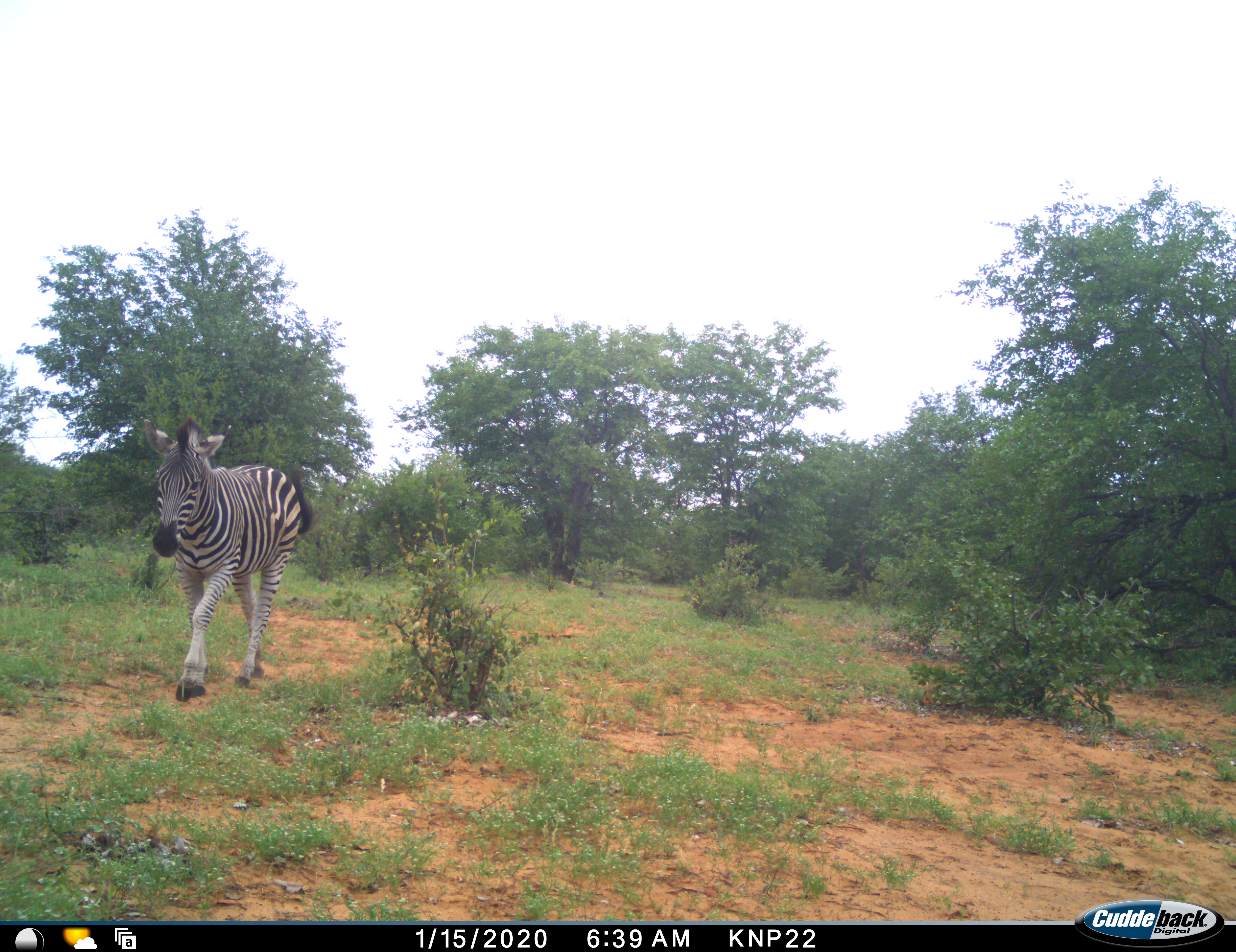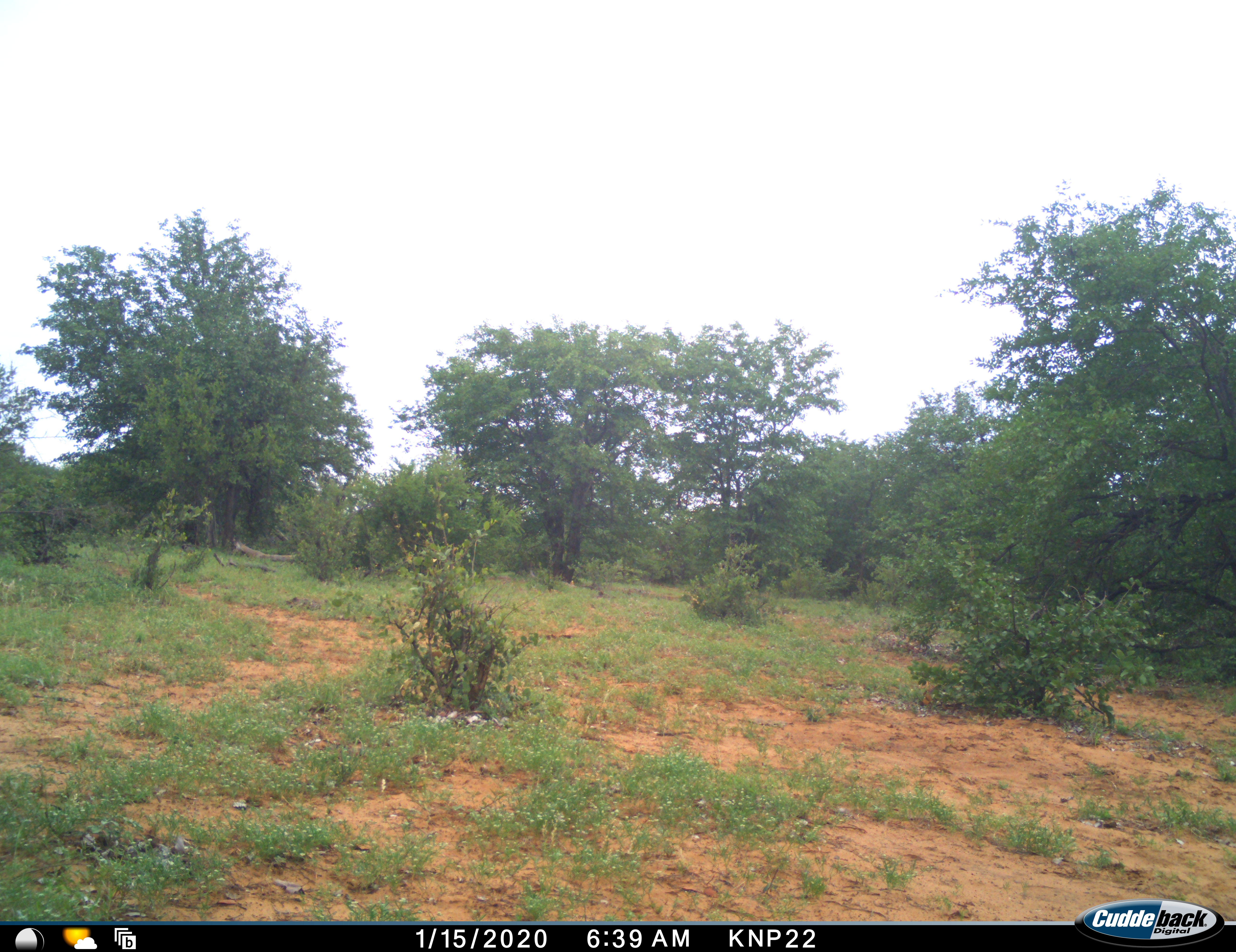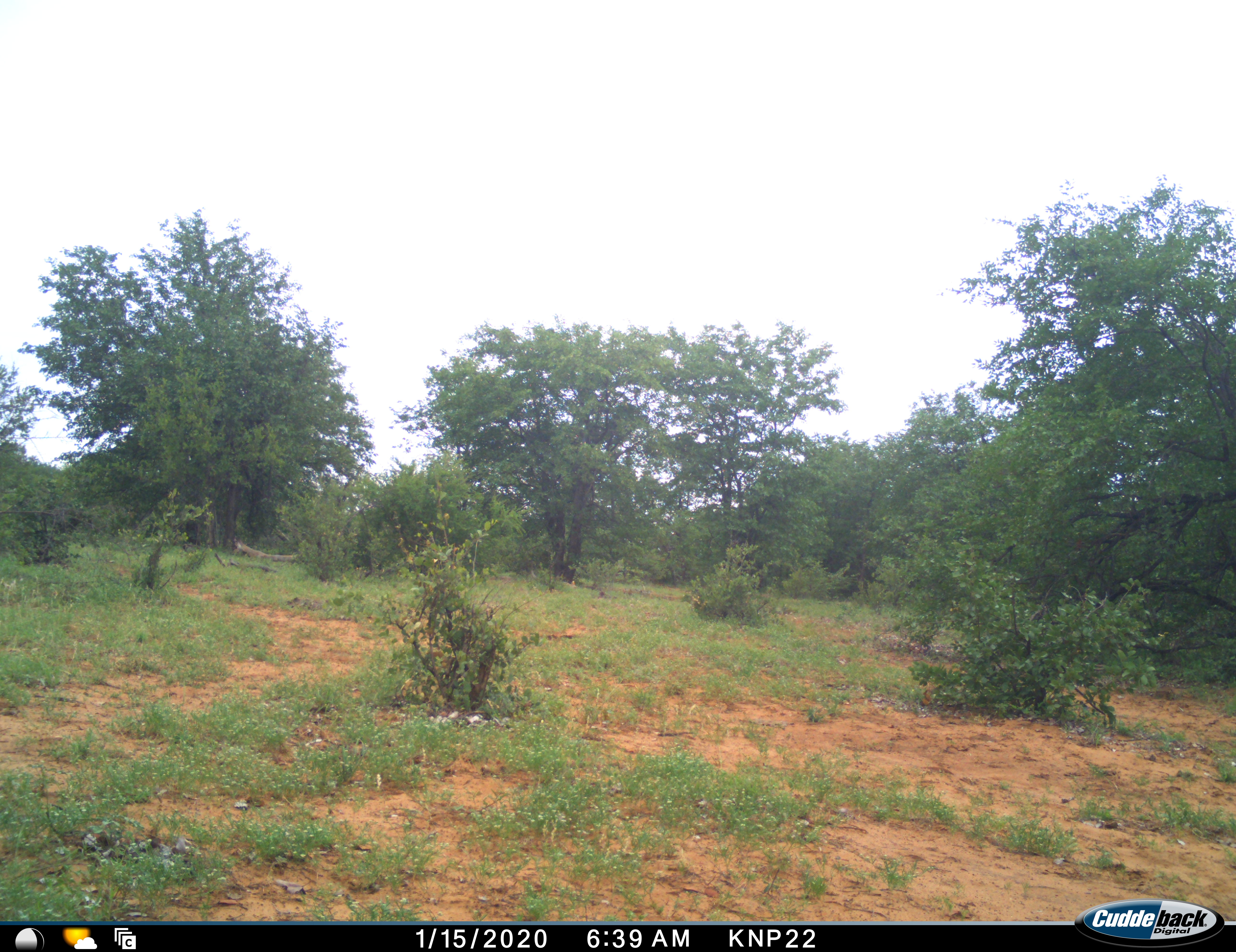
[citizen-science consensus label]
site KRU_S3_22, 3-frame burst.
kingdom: Animalia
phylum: Chordata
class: Mammalia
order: Perissodactyla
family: Equidae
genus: Equus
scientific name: Equus quagga burchellii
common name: burchell's zebra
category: zebraburchells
Zebraburchells (burchell's zebra) (Equus quagga burchellii), count 1. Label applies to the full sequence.